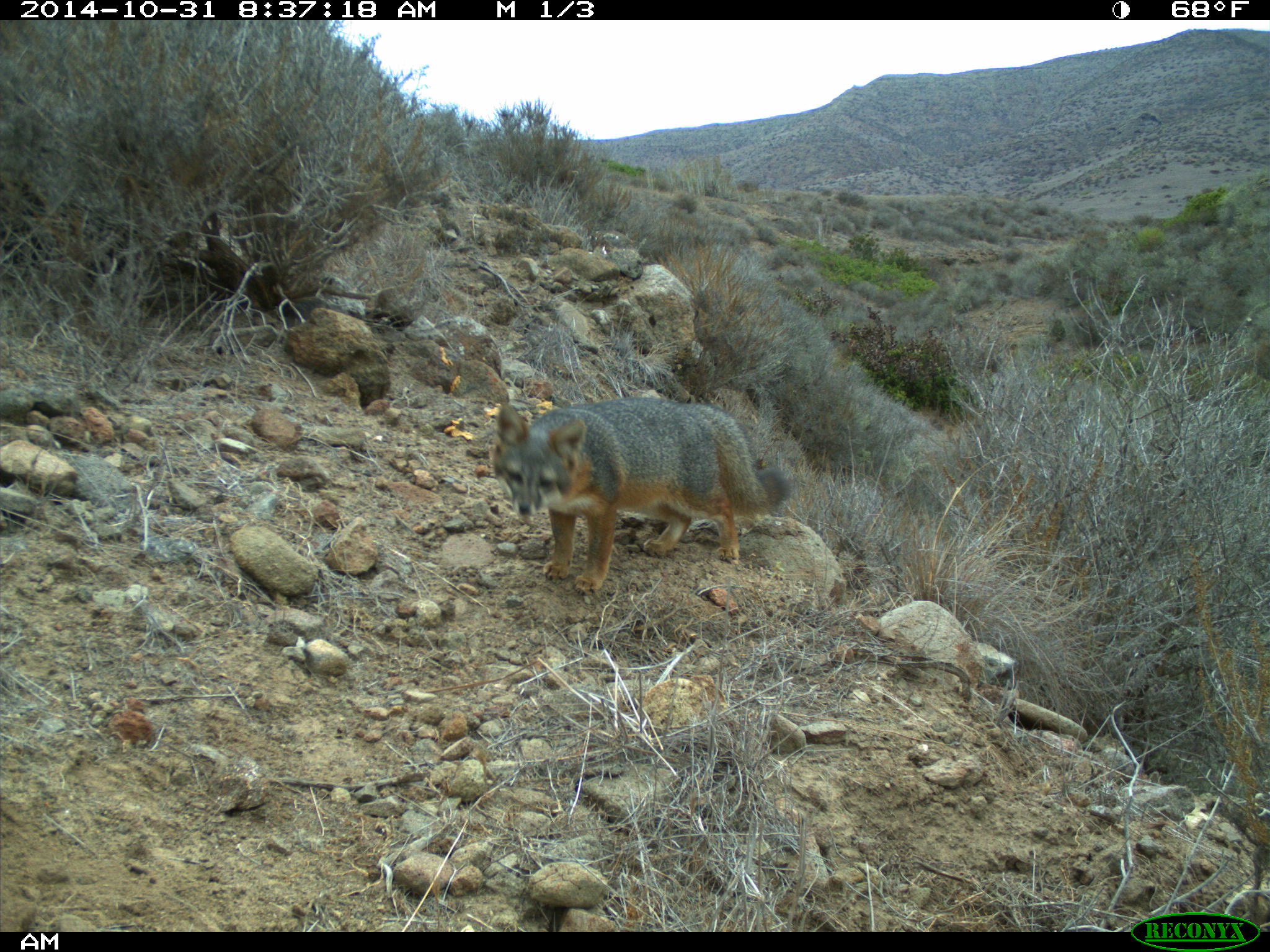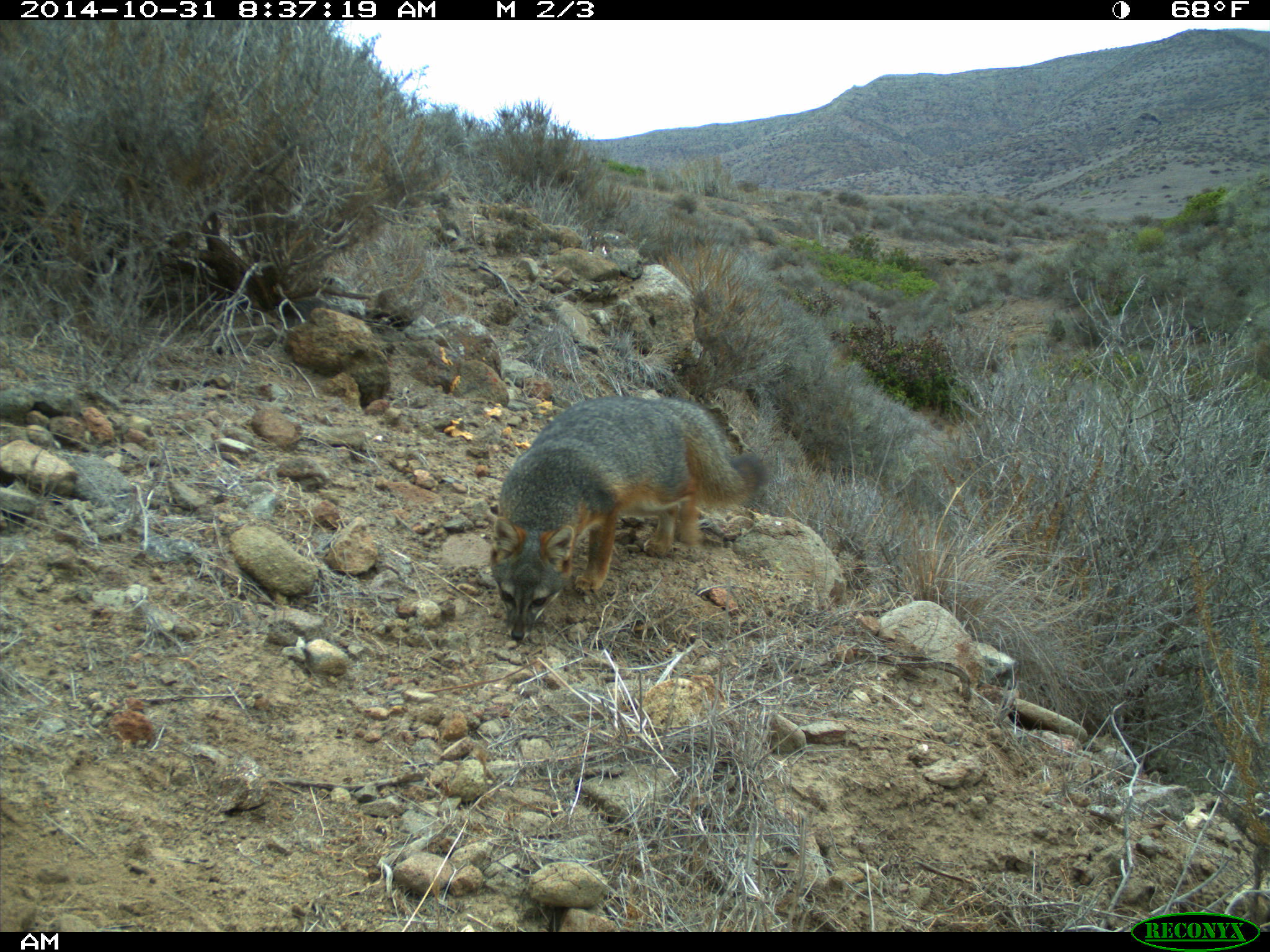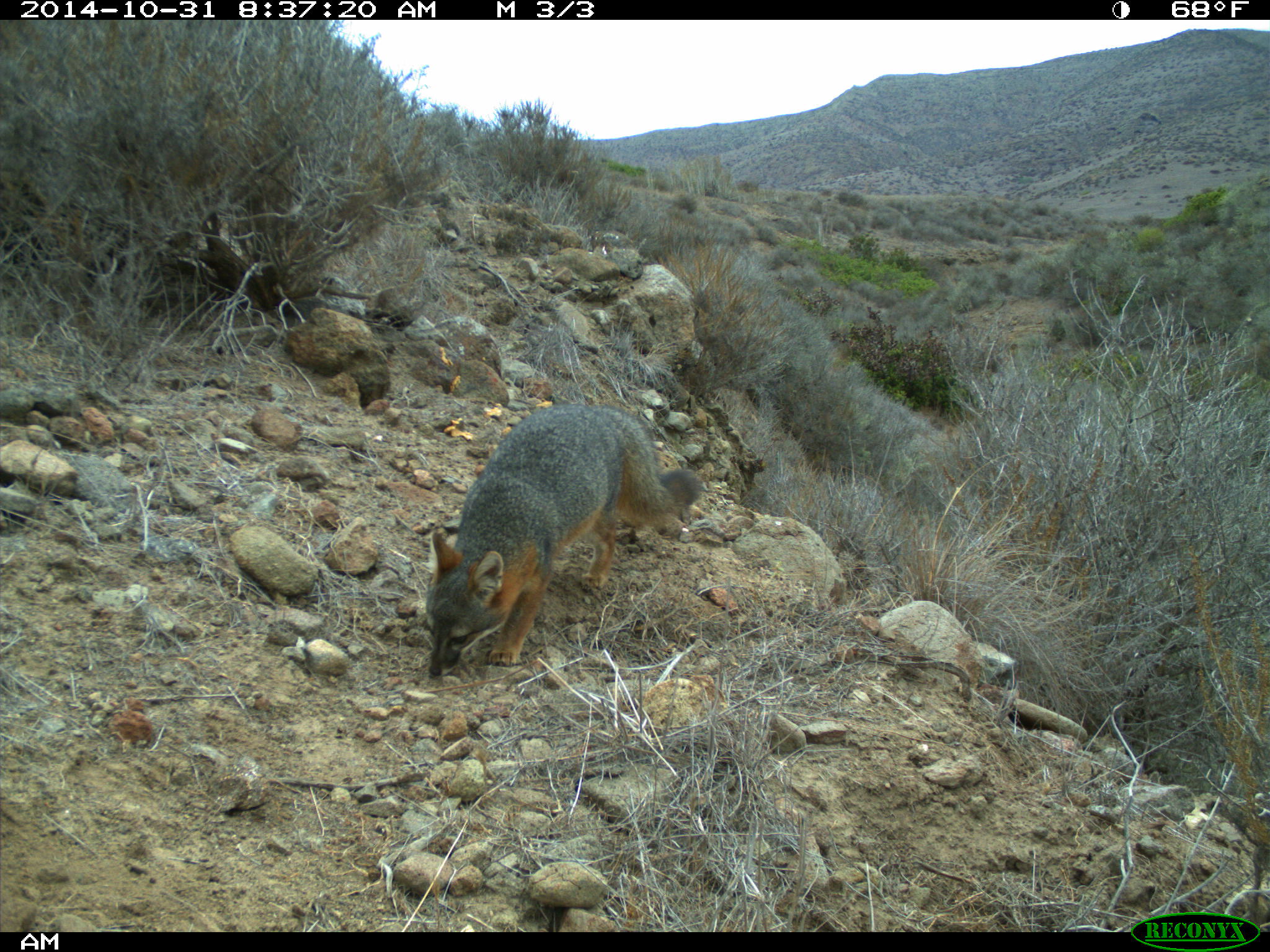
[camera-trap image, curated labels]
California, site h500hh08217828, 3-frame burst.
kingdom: Animalia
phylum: Chordata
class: Mammalia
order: Carnivora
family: Canidae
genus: Urocyon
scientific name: Urocyon littoralis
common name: island fox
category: fox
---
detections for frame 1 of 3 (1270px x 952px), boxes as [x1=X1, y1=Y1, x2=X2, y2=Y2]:
fox: [x1=489, y1=395, x2=791, y2=595]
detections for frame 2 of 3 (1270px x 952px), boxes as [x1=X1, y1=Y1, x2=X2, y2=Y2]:
fox: [x1=490, y1=394, x2=770, y2=643]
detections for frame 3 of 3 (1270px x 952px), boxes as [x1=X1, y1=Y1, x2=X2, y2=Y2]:
fox: [x1=424, y1=400, x2=704, y2=677]